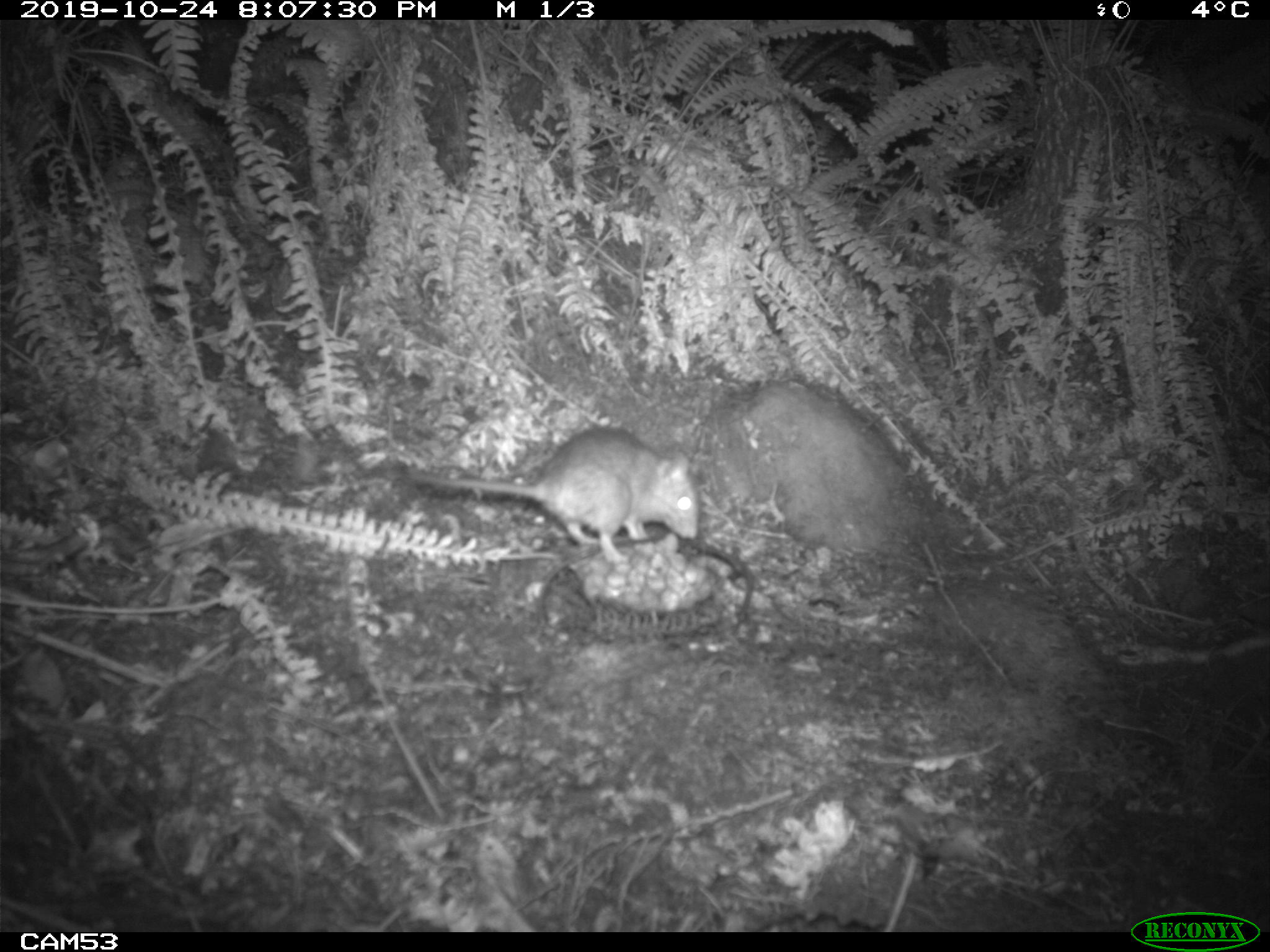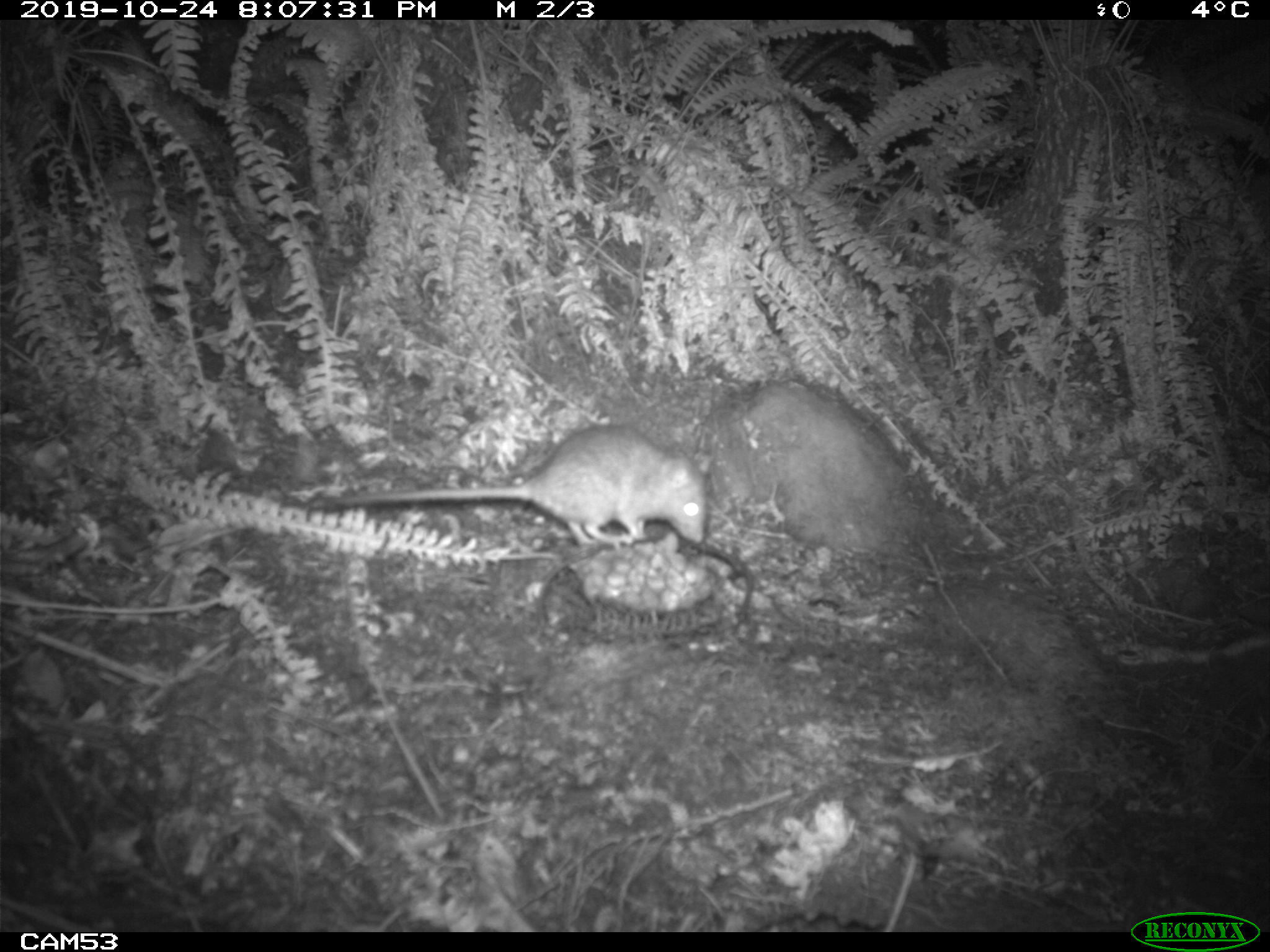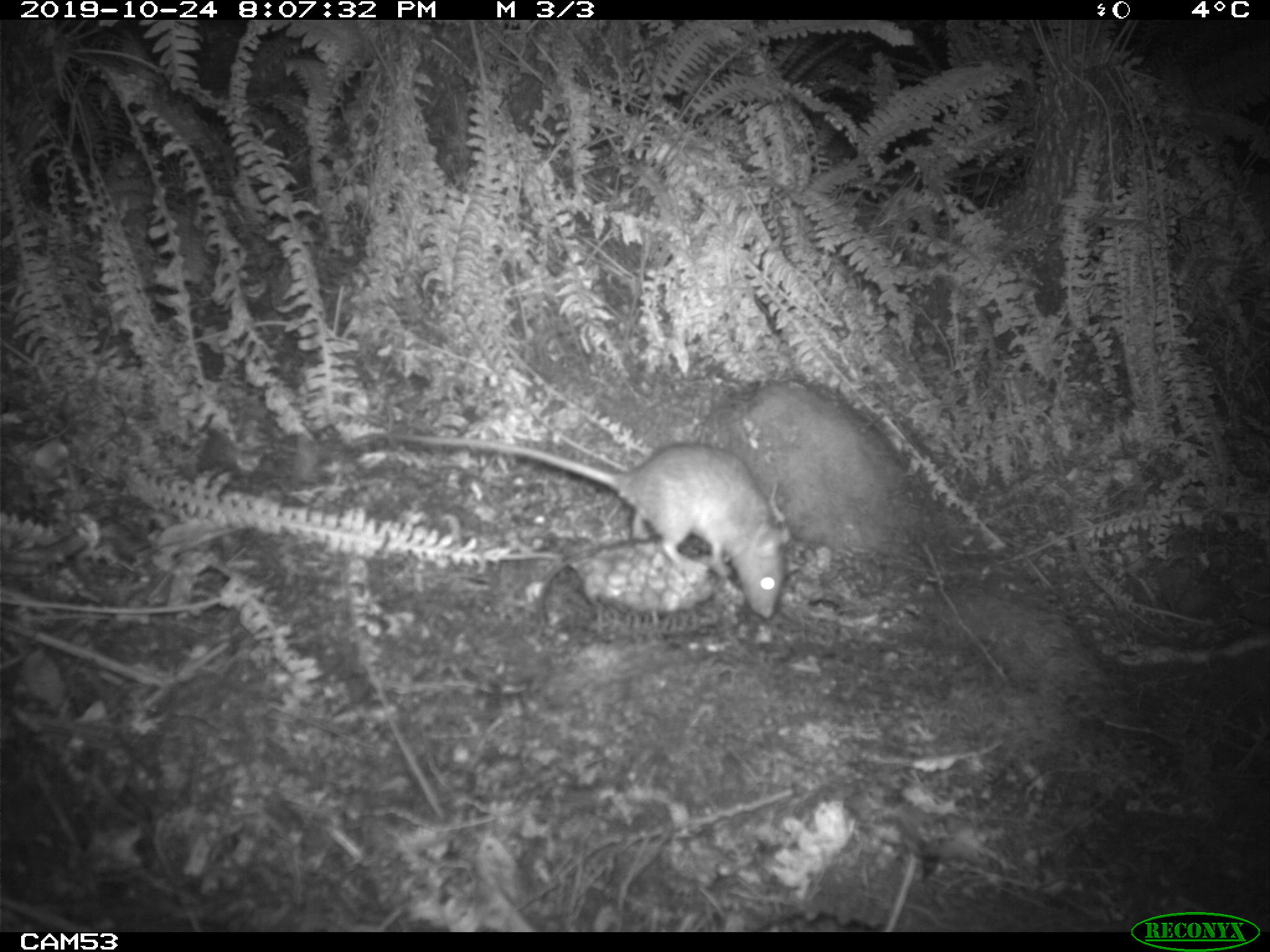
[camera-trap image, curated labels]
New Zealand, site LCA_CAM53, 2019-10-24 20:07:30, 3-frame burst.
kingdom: Animalia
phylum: Chordata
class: Mammalia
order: Rodentia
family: Muridae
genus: Rattus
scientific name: Rattus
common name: rat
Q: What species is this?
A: Rat (Rattus).